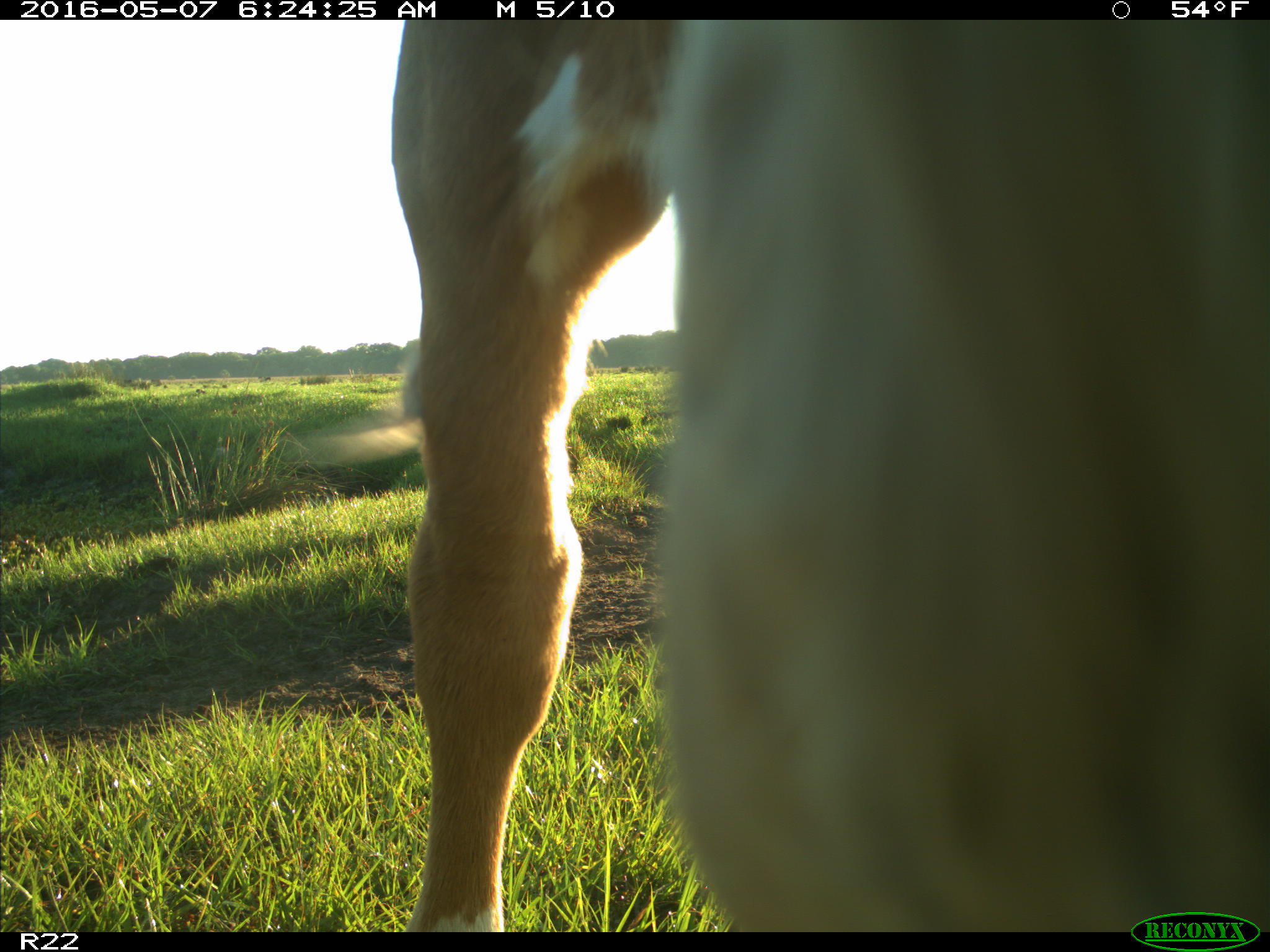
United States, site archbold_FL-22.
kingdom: Animalia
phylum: Chordata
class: Mammalia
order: Artiodactyla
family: Bovidae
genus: Bos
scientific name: Bos taurus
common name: domestic cow